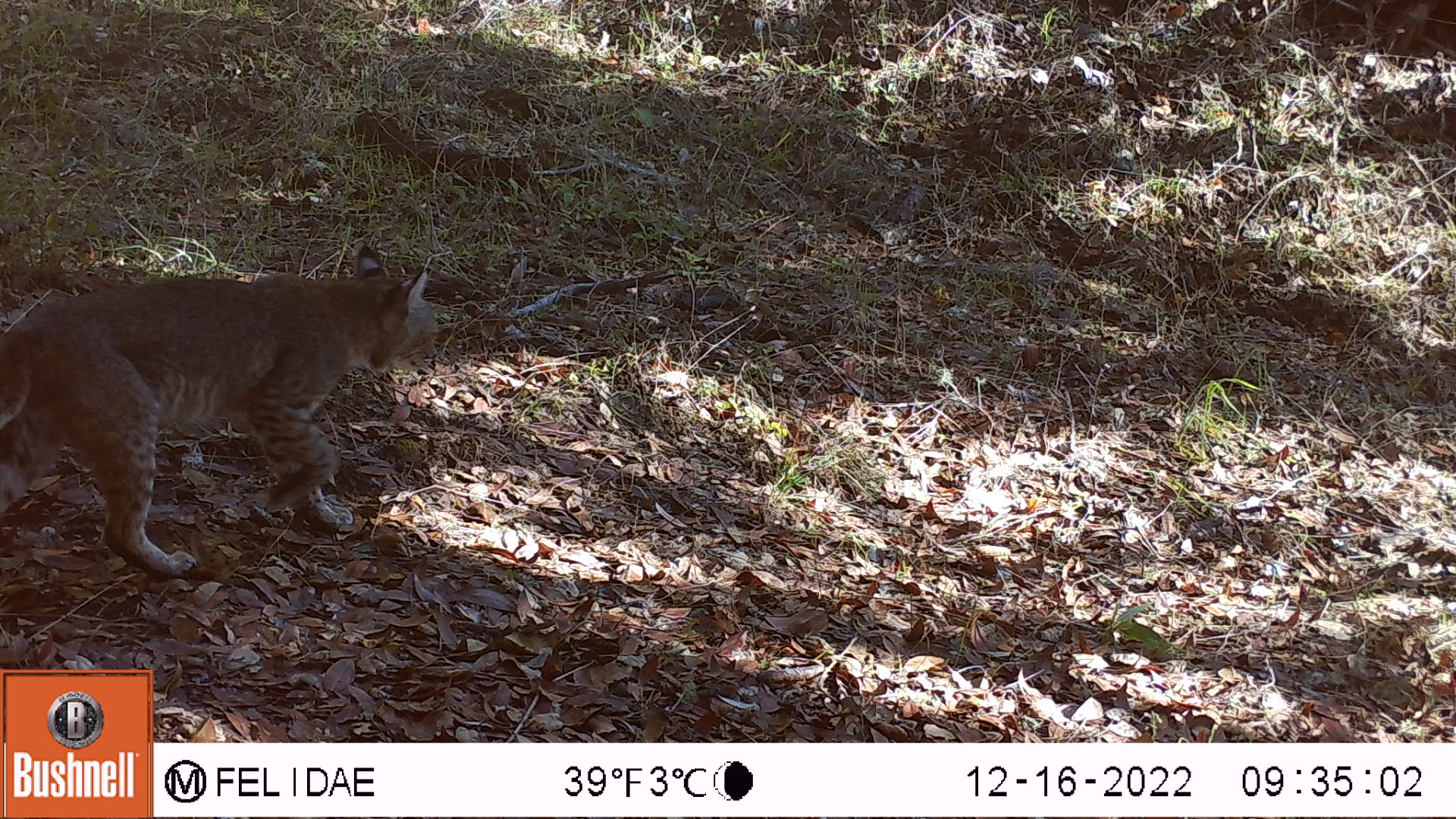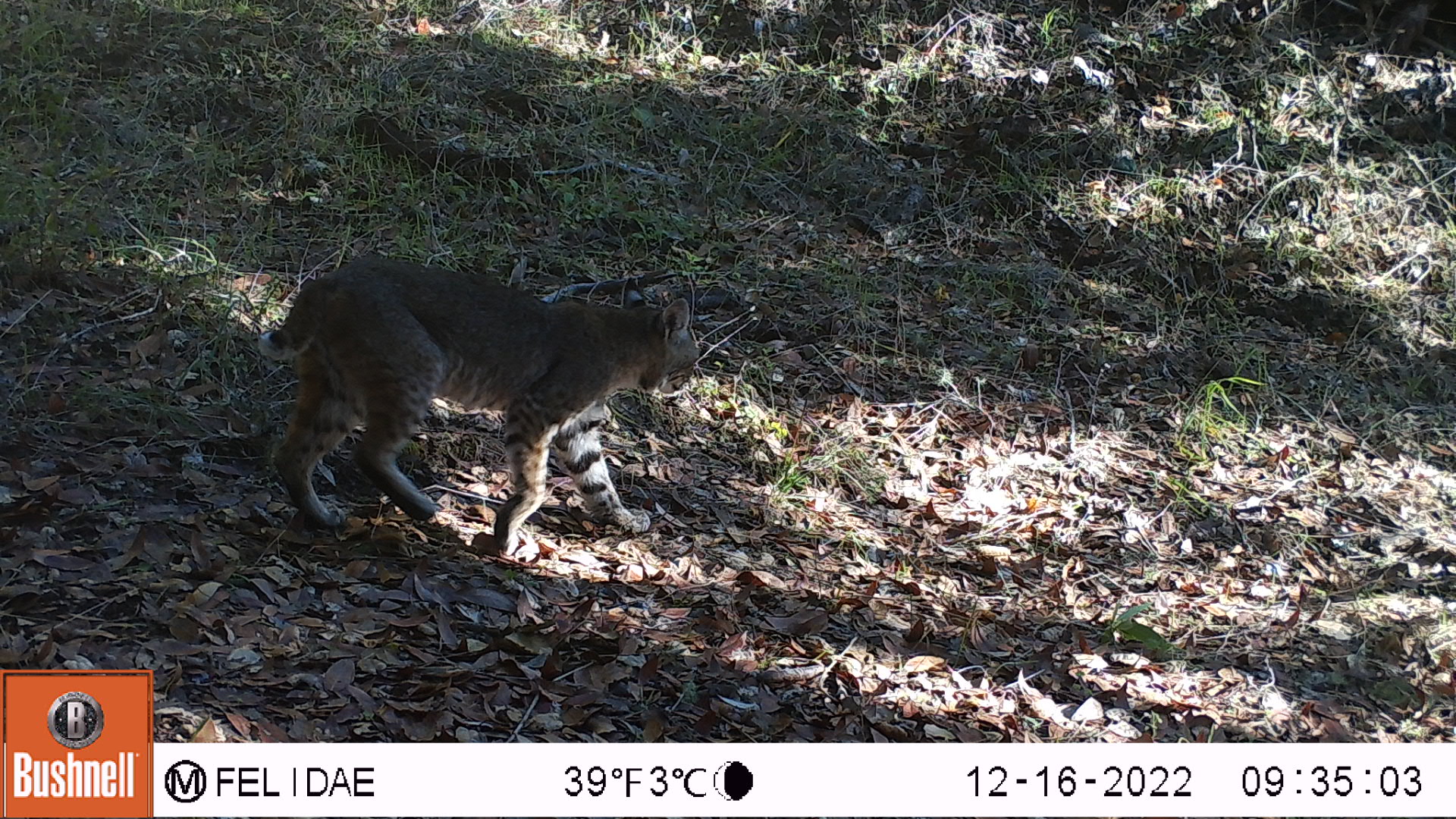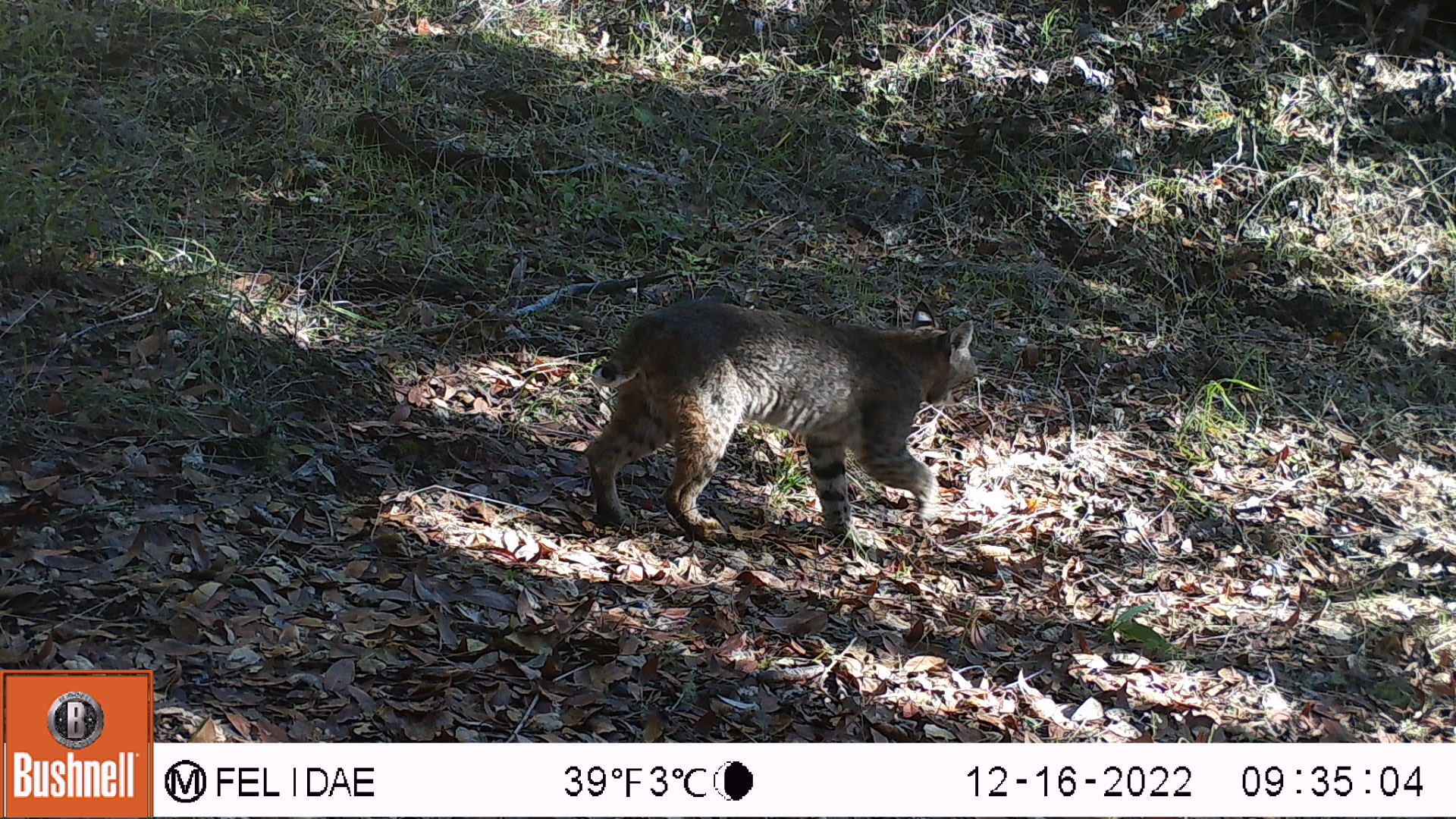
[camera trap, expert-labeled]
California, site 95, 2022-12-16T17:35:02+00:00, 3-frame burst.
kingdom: Animalia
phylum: Chordata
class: Mammalia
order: Carnivora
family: Felidae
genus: Lynx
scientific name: Lynx rufus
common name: bobcat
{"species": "bobcat (Lynx rufus)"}